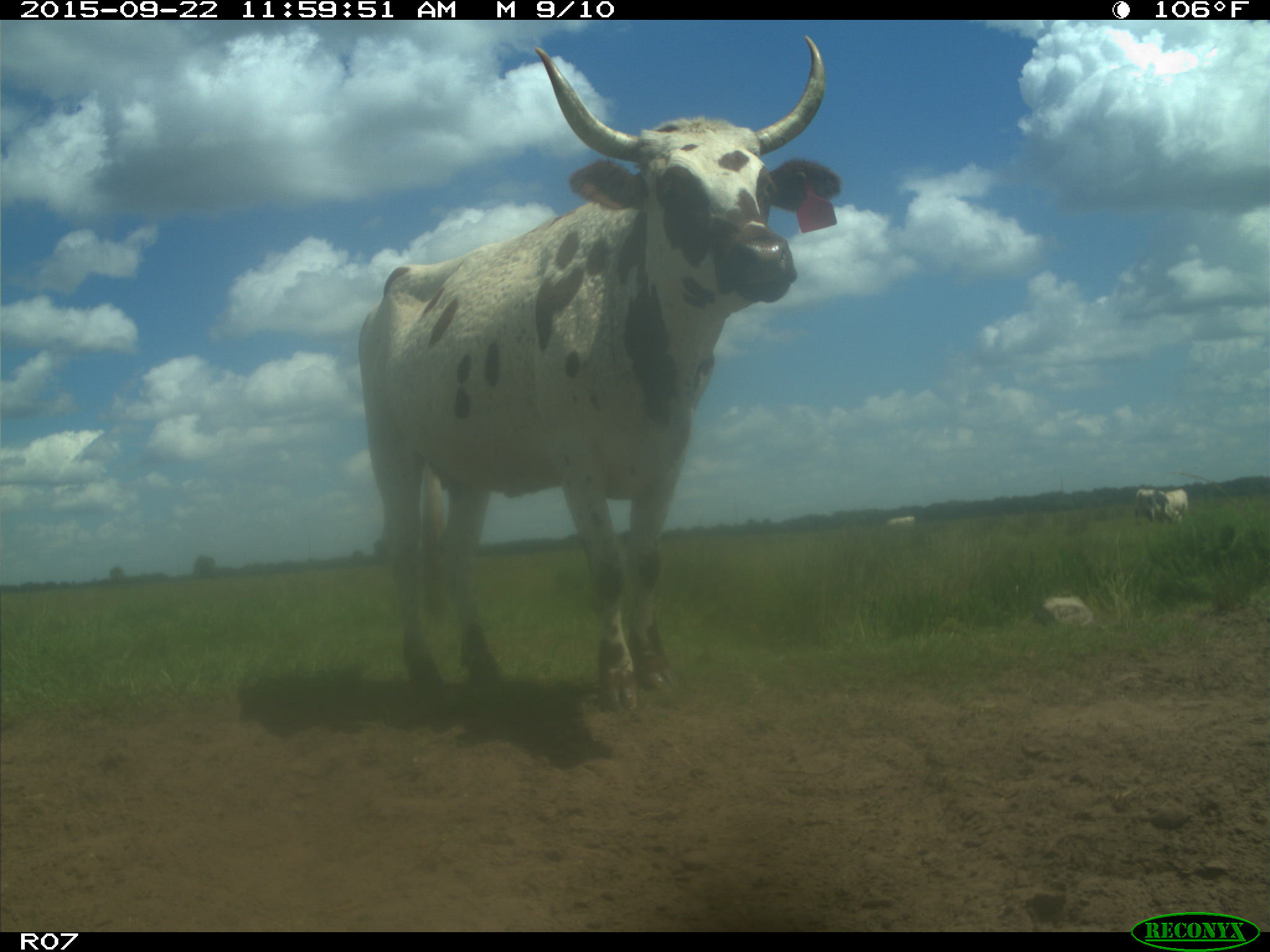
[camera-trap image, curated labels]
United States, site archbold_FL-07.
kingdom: Animalia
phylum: Chordata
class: Mammalia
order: Artiodactyla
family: Bovidae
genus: Bos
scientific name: Bos taurus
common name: domestic cow